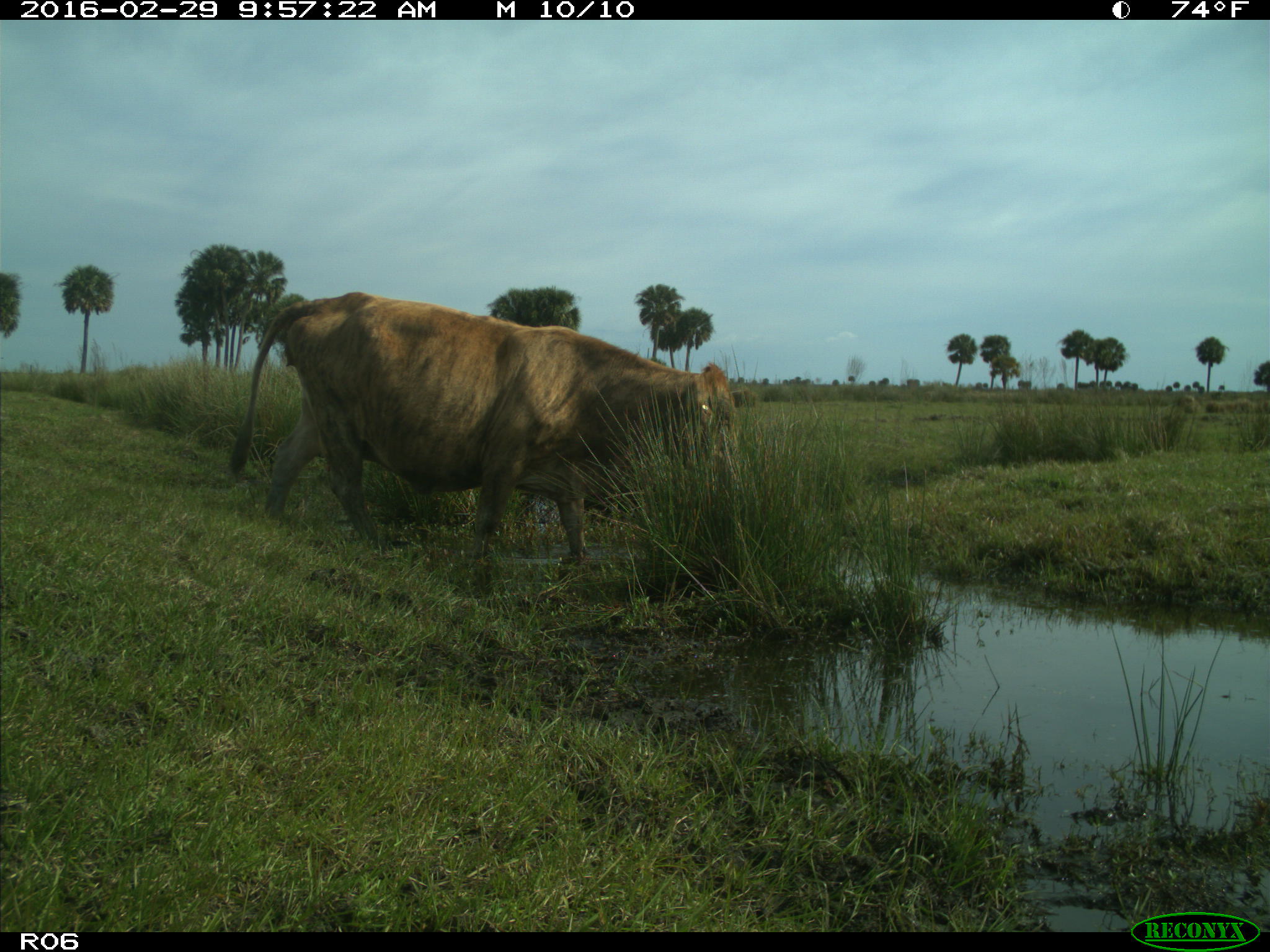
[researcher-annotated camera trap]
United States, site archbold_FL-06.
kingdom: Animalia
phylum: Chordata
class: Mammalia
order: Artiodactyla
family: Bovidae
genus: Bos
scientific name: Bos taurus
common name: domestic cow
Bos taurus (domestic cow).